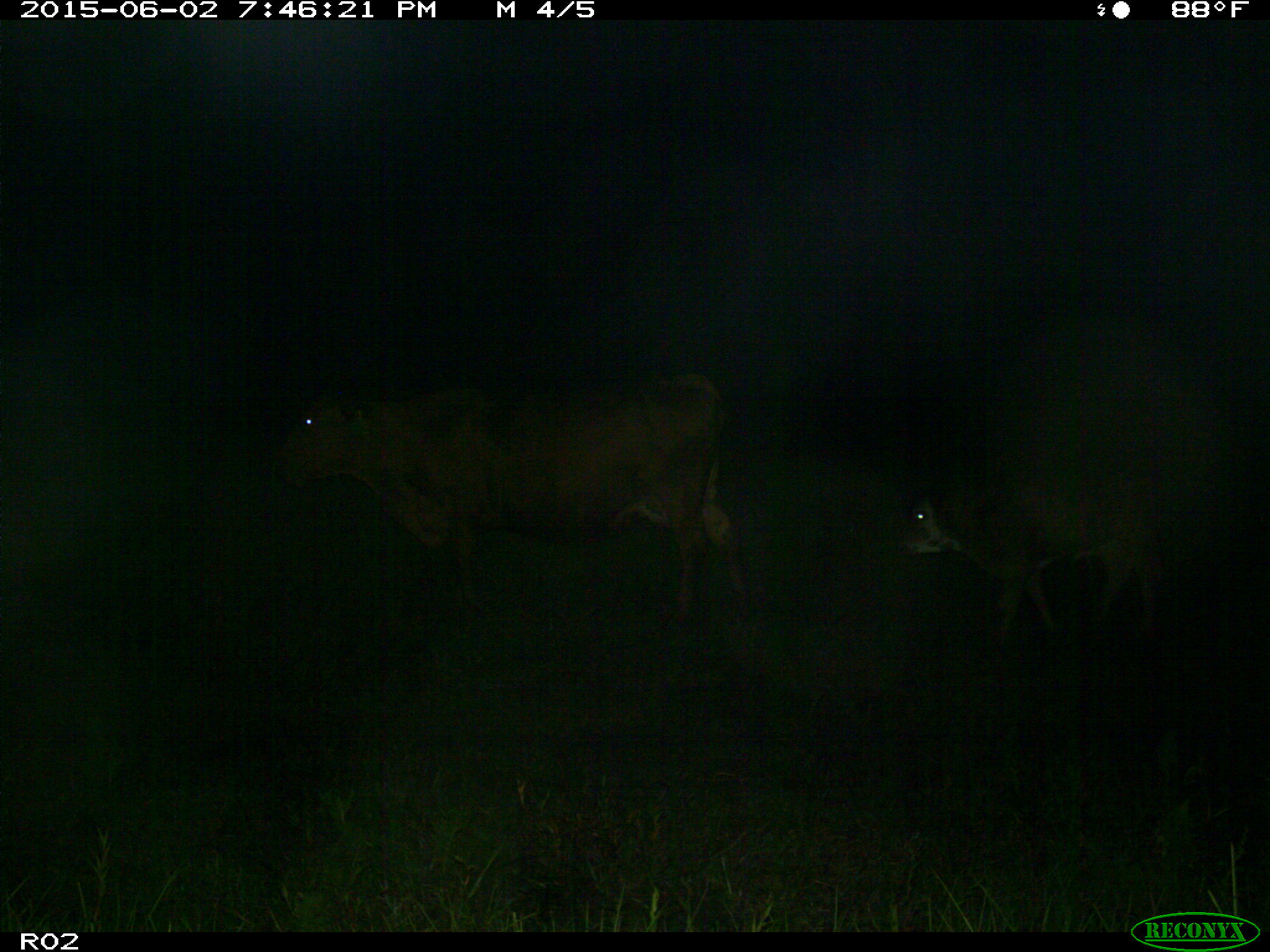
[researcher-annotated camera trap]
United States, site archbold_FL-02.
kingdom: Animalia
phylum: Chordata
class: Mammalia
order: Artiodactyla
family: Bovidae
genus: Bos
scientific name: Bos taurus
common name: domestic cow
Bos taurus (domestic cow).